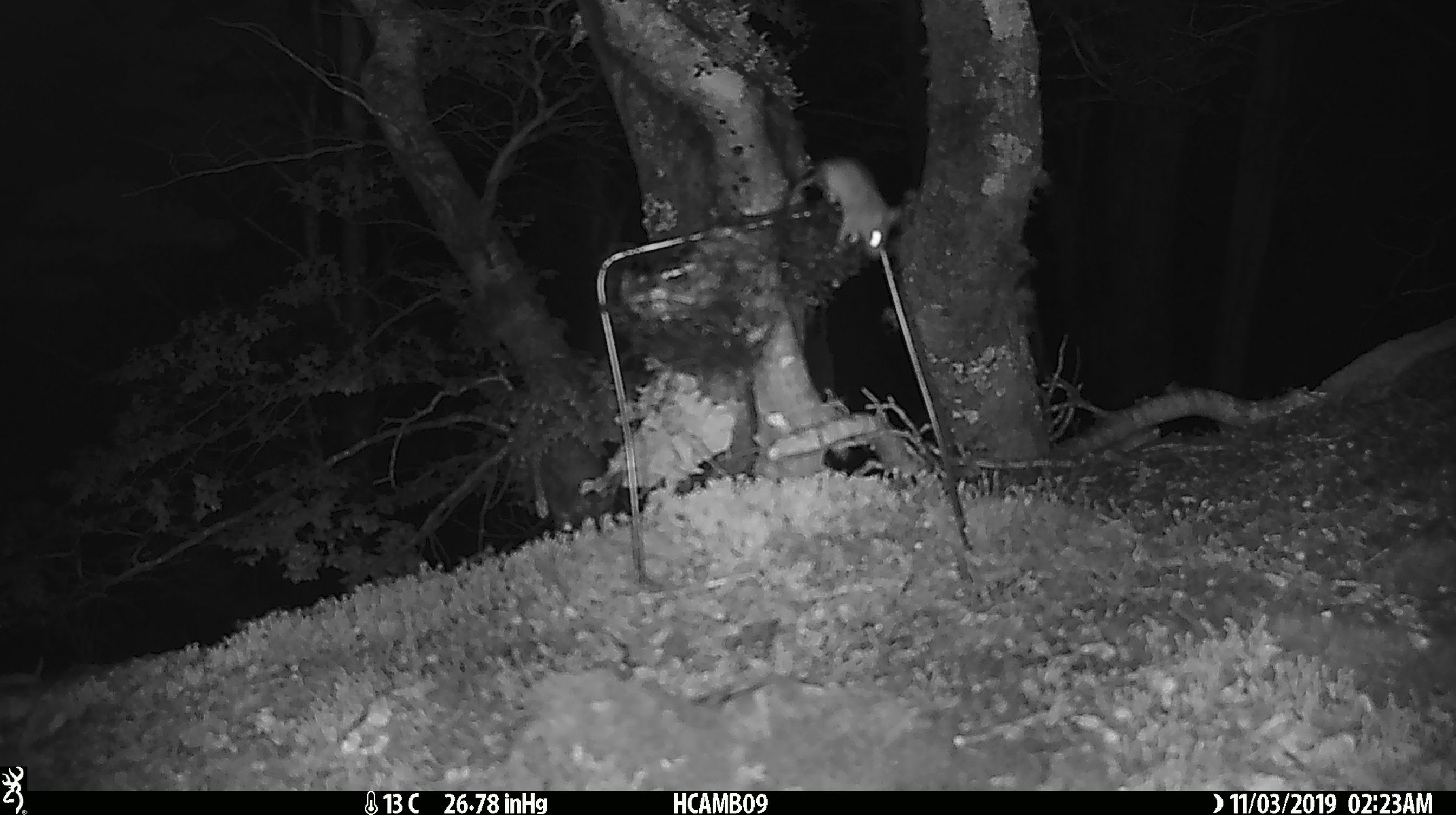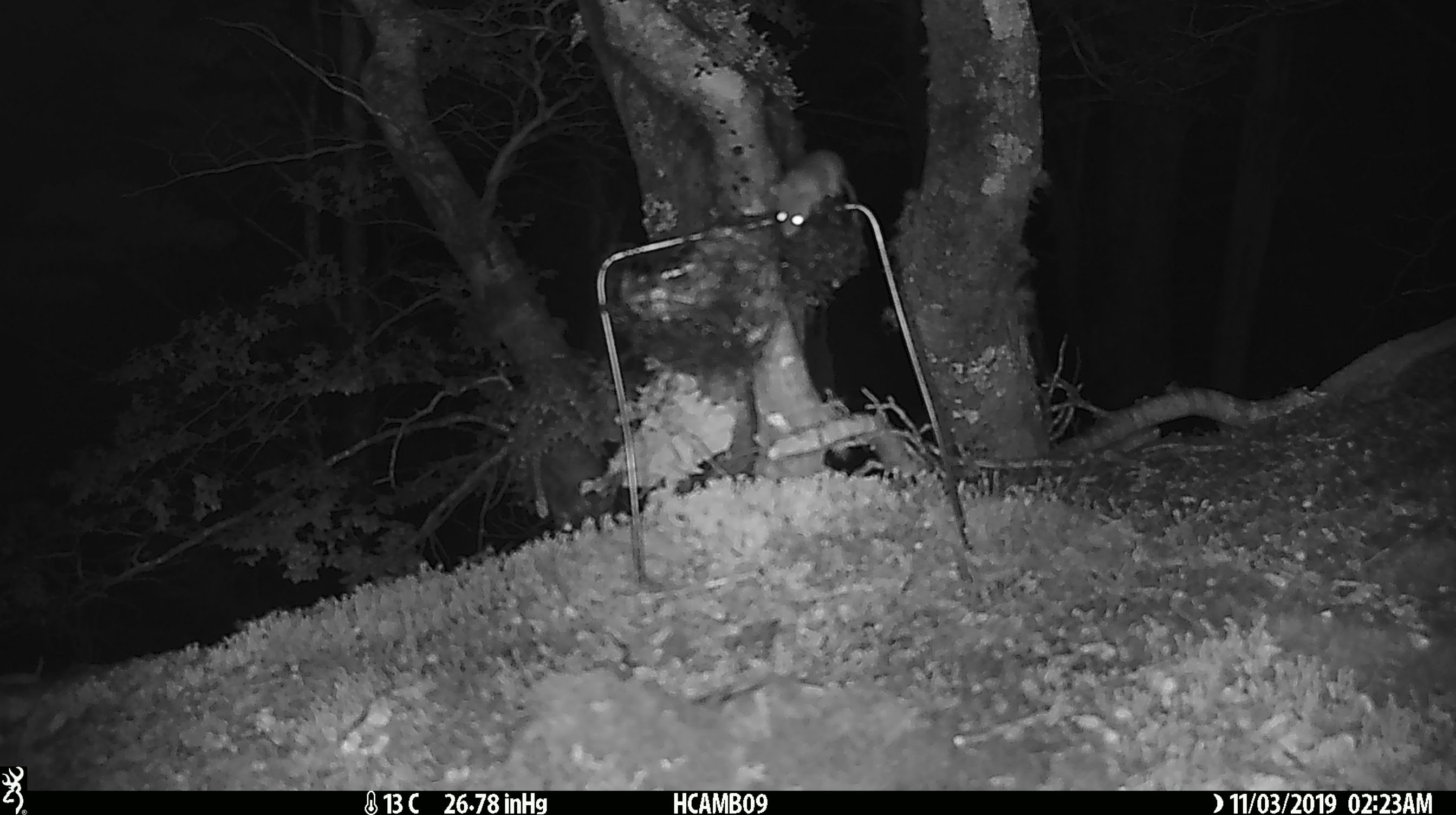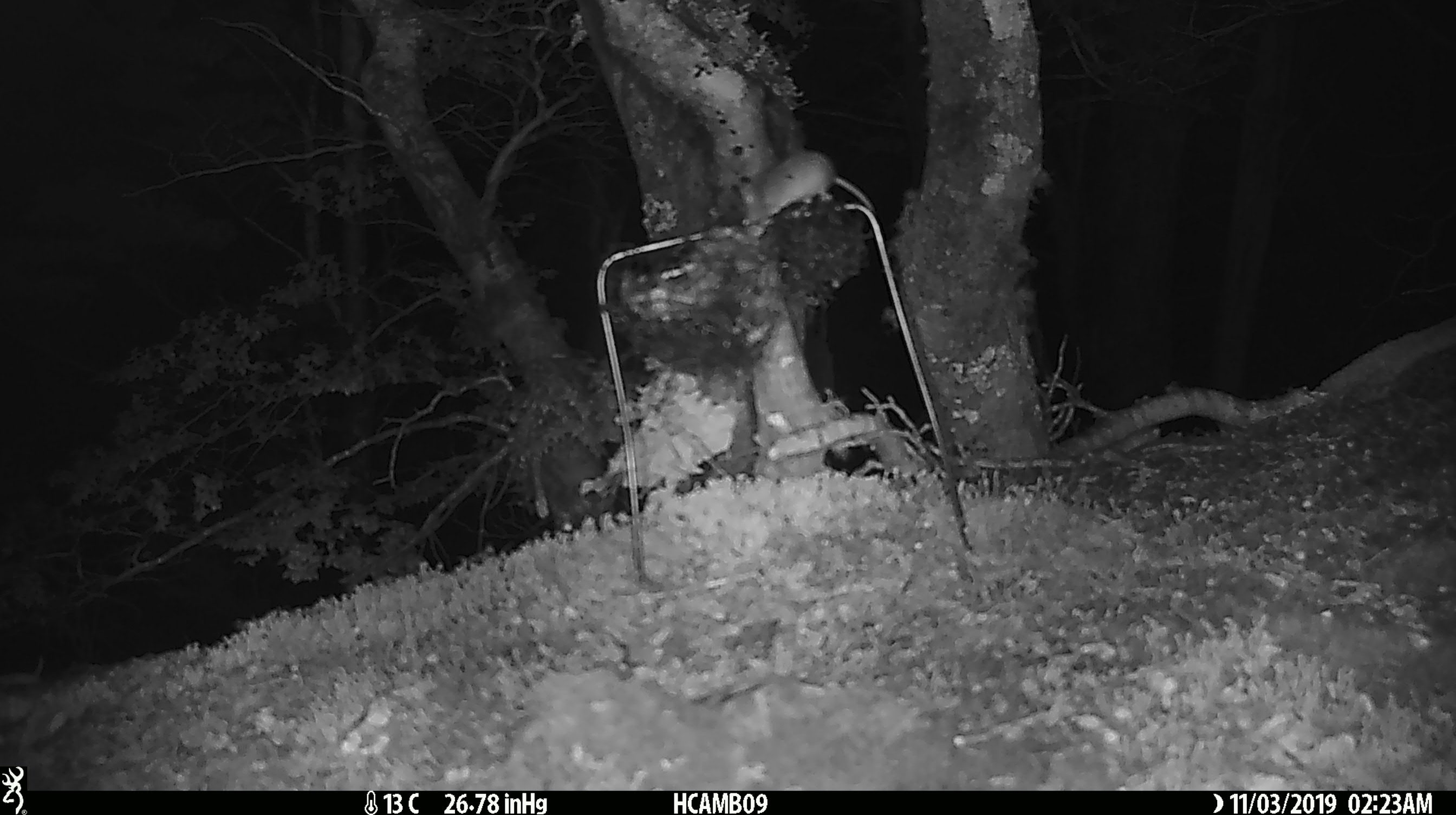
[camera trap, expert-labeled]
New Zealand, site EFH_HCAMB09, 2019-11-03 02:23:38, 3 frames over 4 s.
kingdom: Animalia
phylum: Chordata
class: Mammalia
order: Rodentia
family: Muridae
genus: Mus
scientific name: Mus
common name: mouse